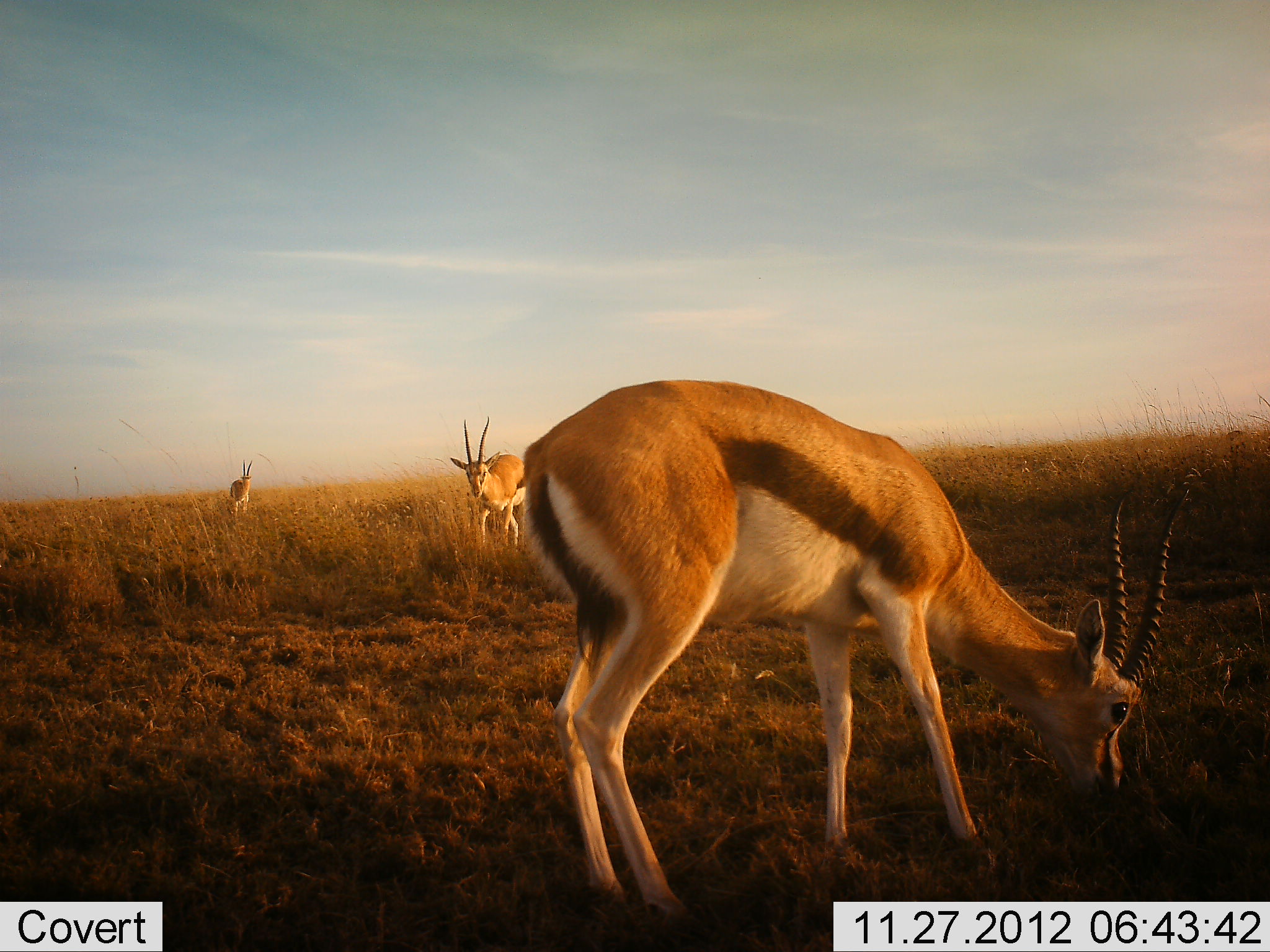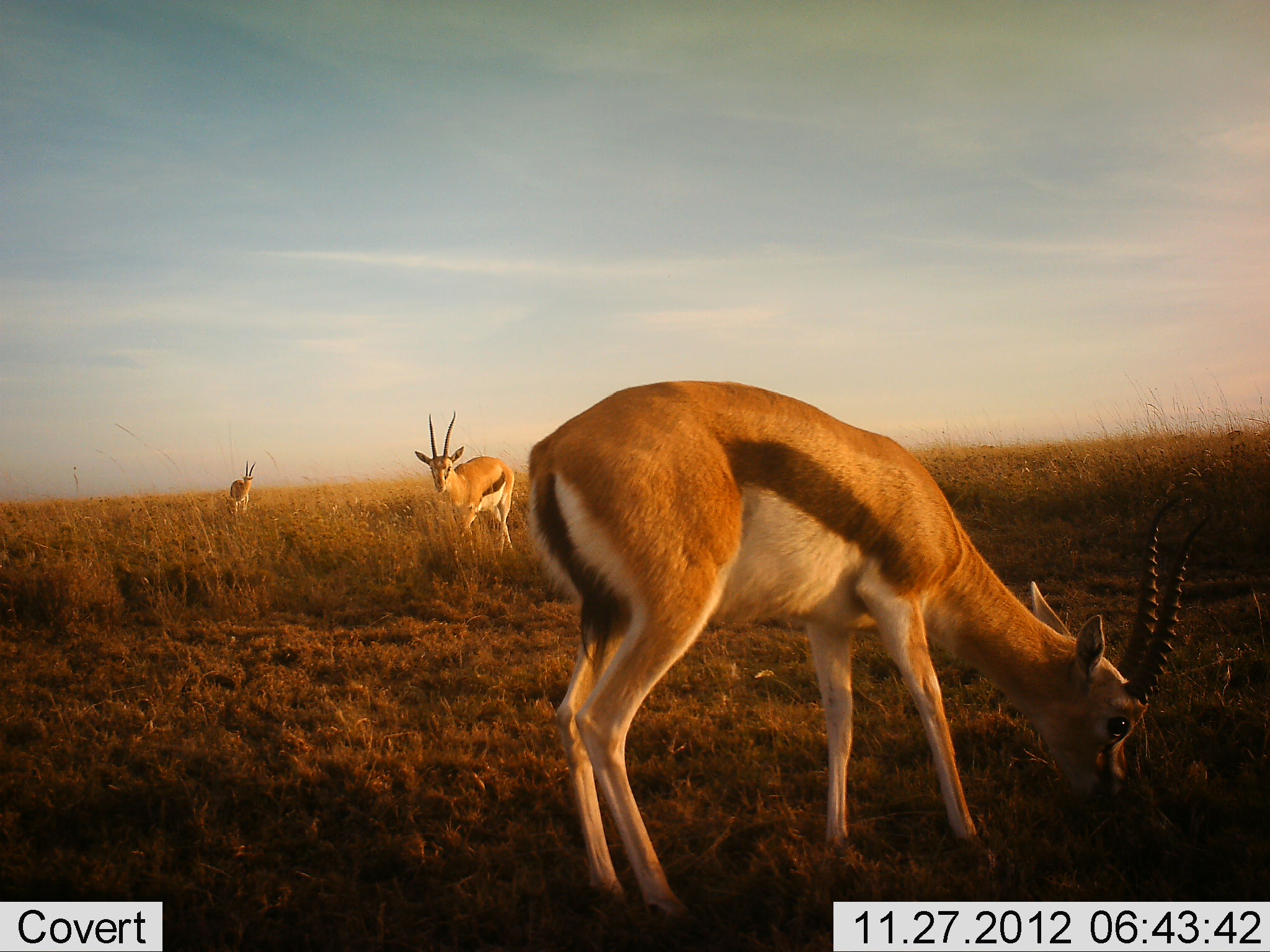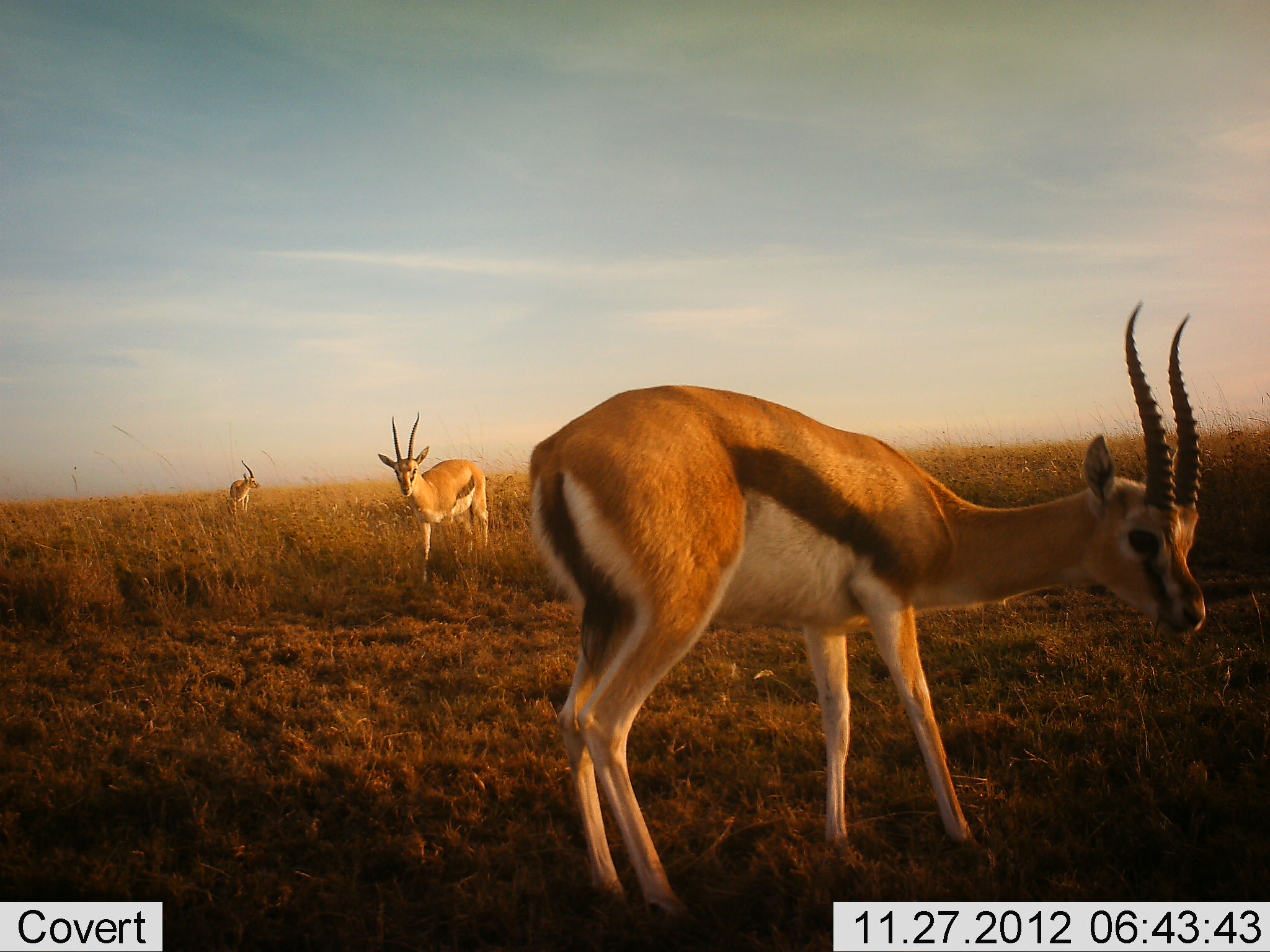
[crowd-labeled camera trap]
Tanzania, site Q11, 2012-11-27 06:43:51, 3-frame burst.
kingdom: Animalia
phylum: Chordata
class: Mammalia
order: Artiodactyla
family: Bovidae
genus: Eudorcas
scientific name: Eudorcas thomsonii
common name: thomson's gazelle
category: gazellethomsons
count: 3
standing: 60%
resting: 0%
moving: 80%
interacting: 0%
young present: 0%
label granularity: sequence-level